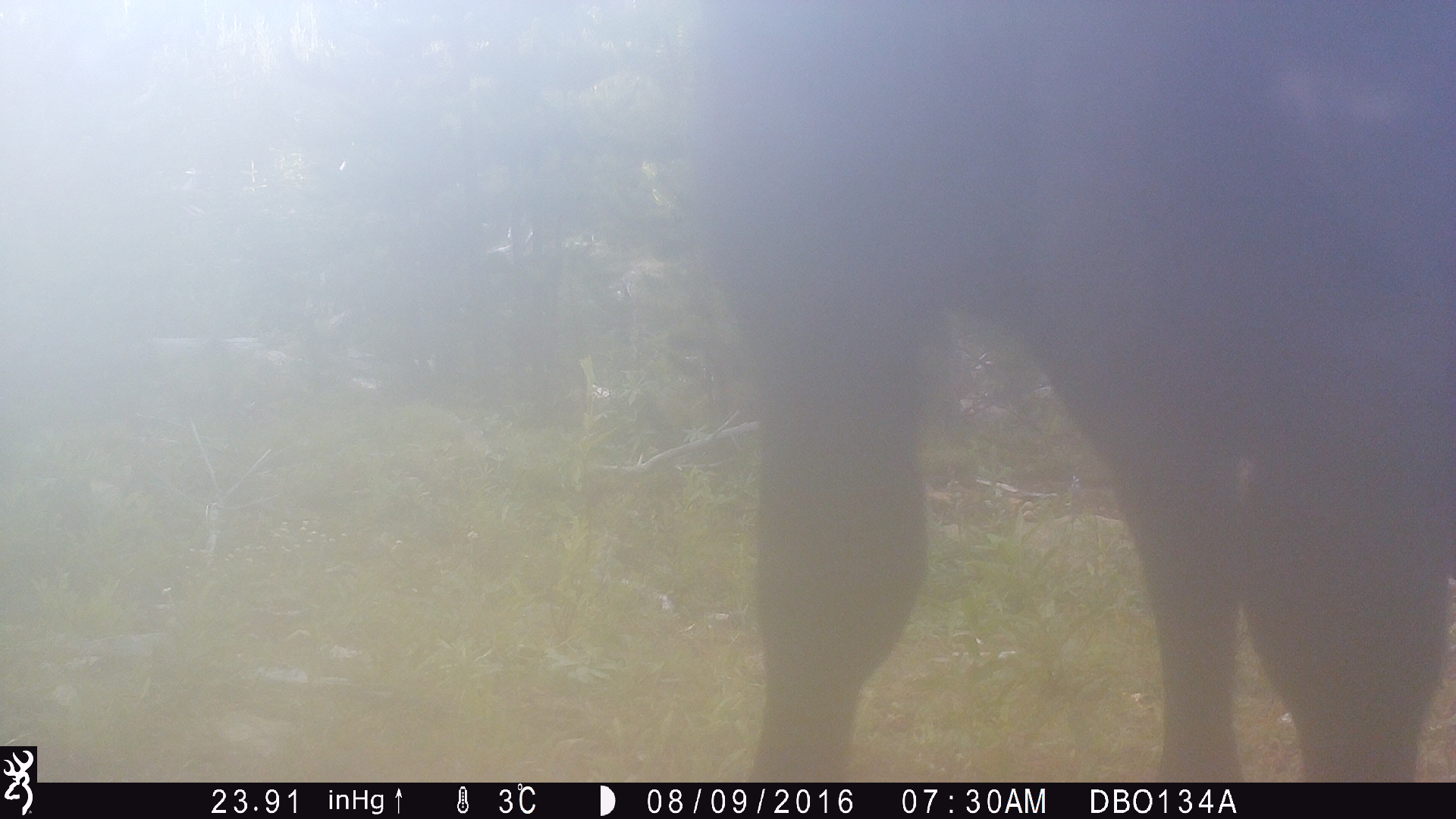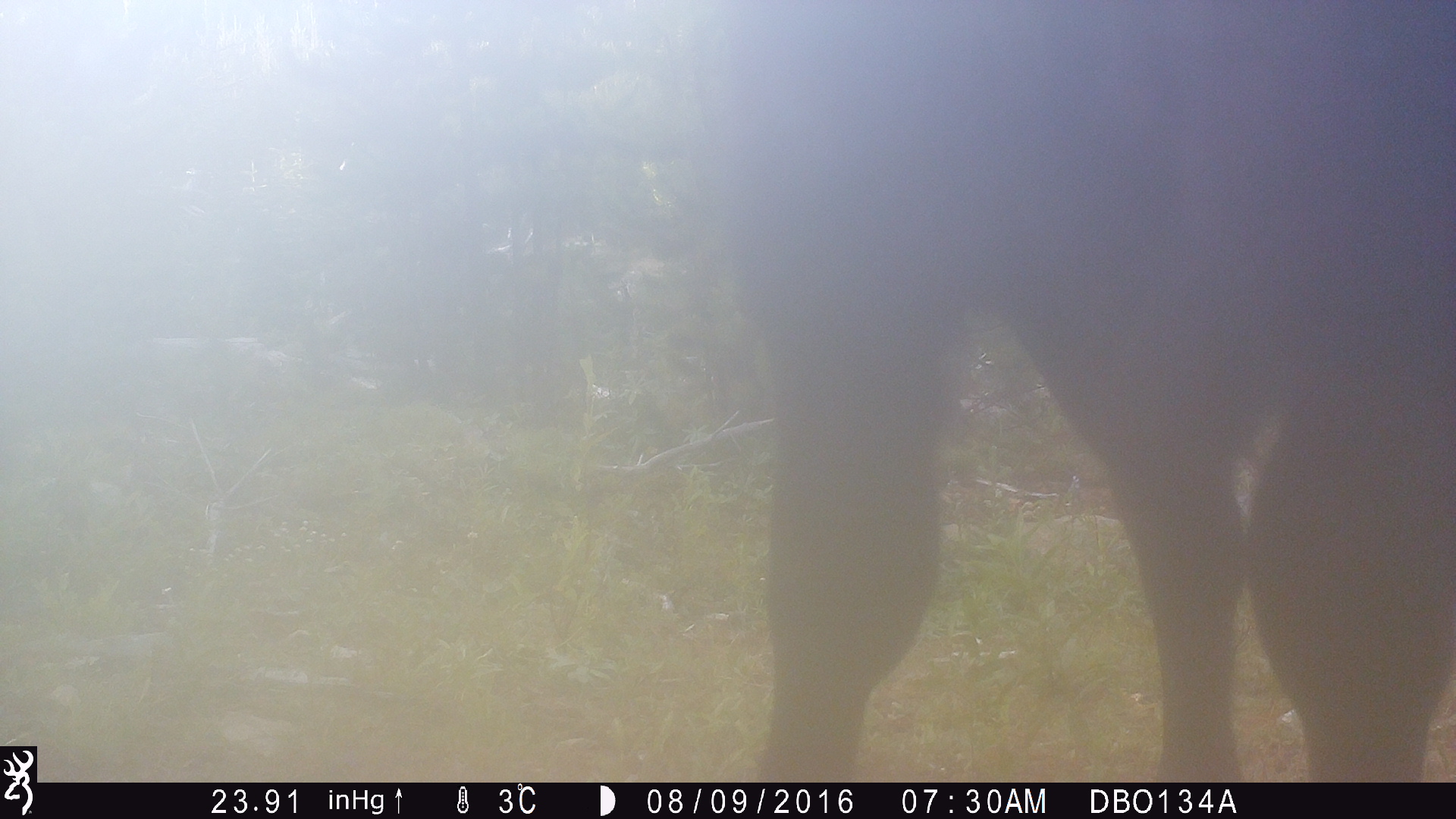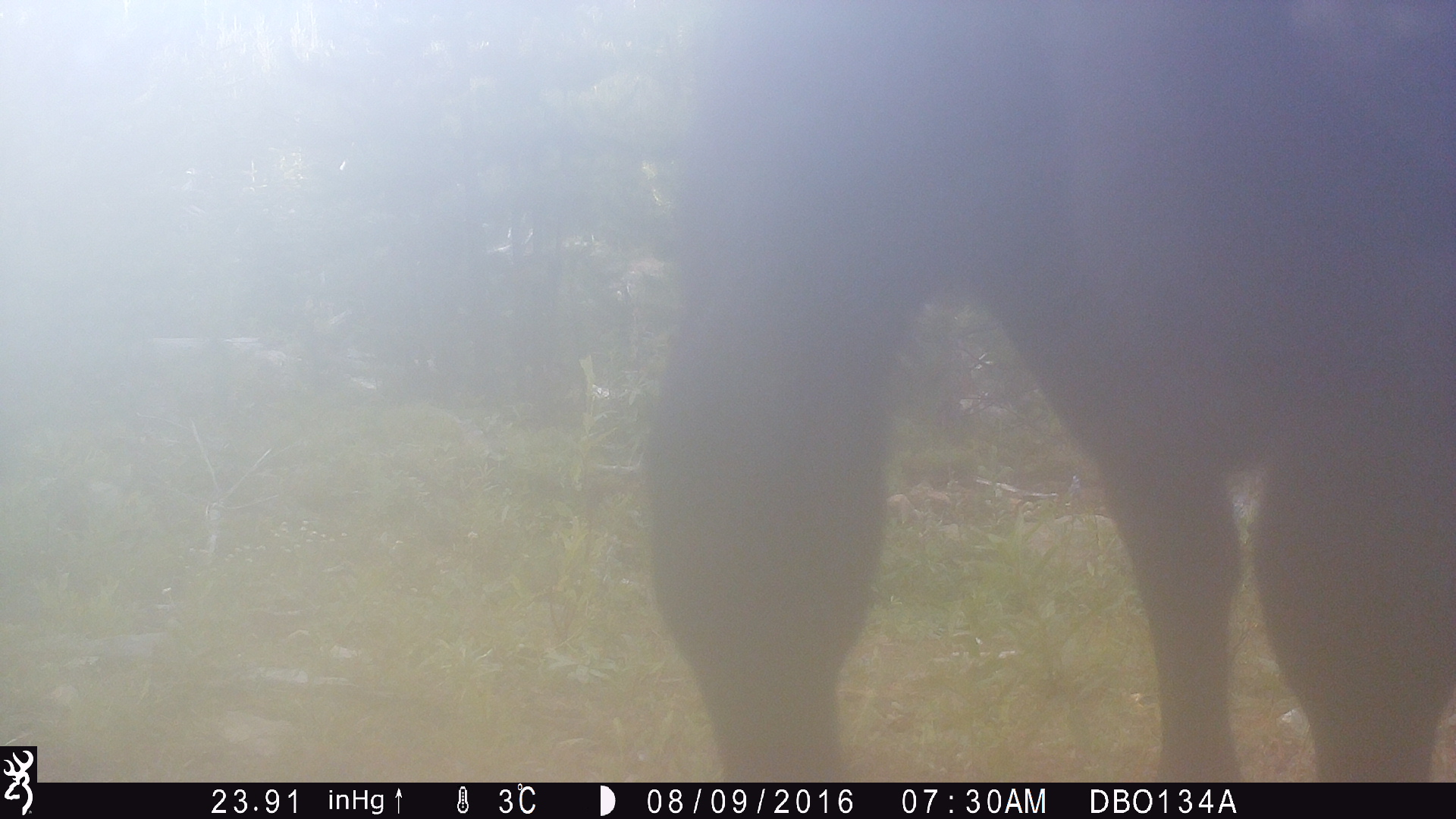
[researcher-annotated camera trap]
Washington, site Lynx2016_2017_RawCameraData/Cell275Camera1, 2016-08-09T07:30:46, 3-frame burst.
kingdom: Animalia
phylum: Chordata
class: Mammalia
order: Artiodactyla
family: Bovidae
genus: Bos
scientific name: Bos taurus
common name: domestic cattle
Domestic cattle (Bos taurus). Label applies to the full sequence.